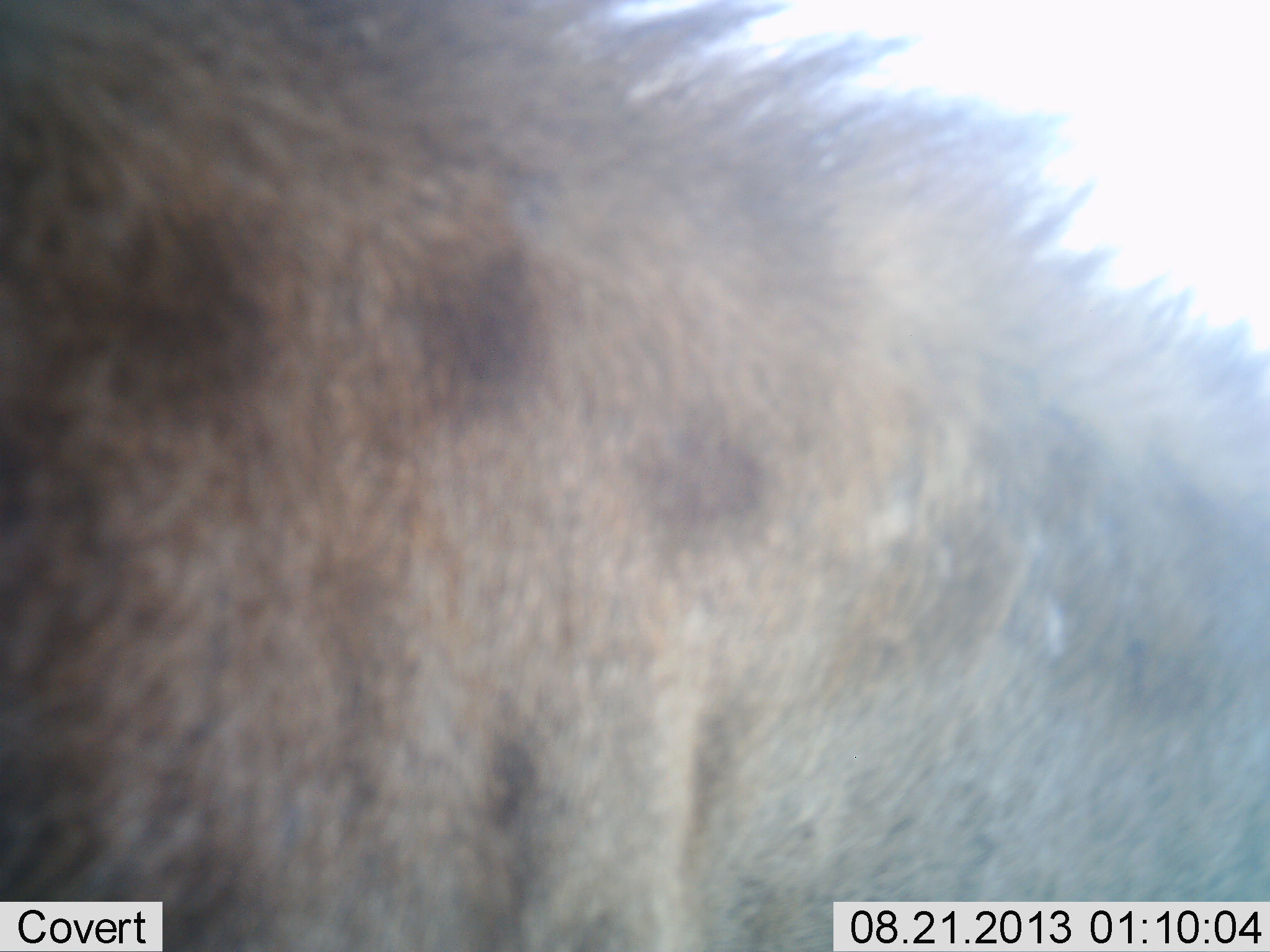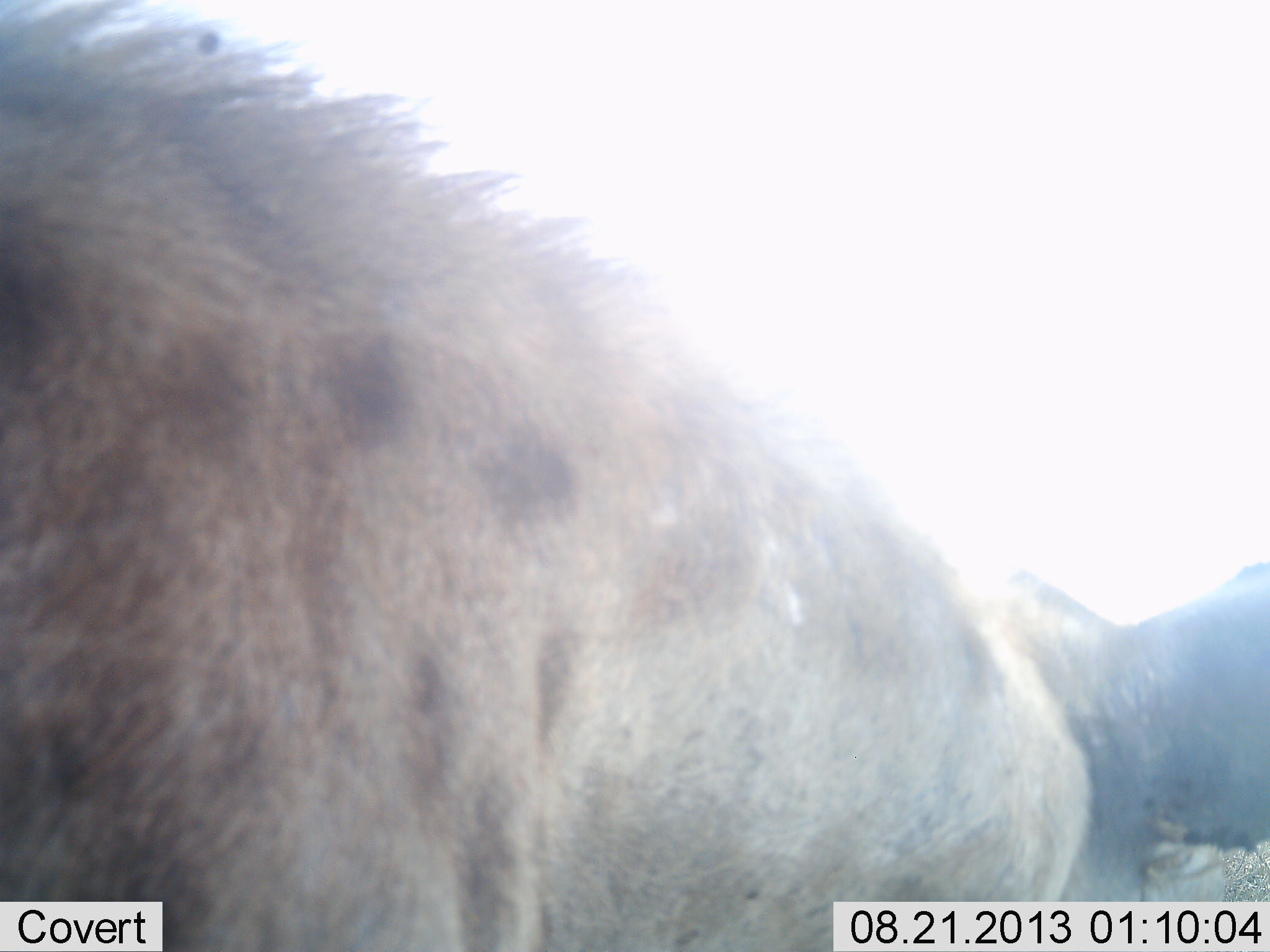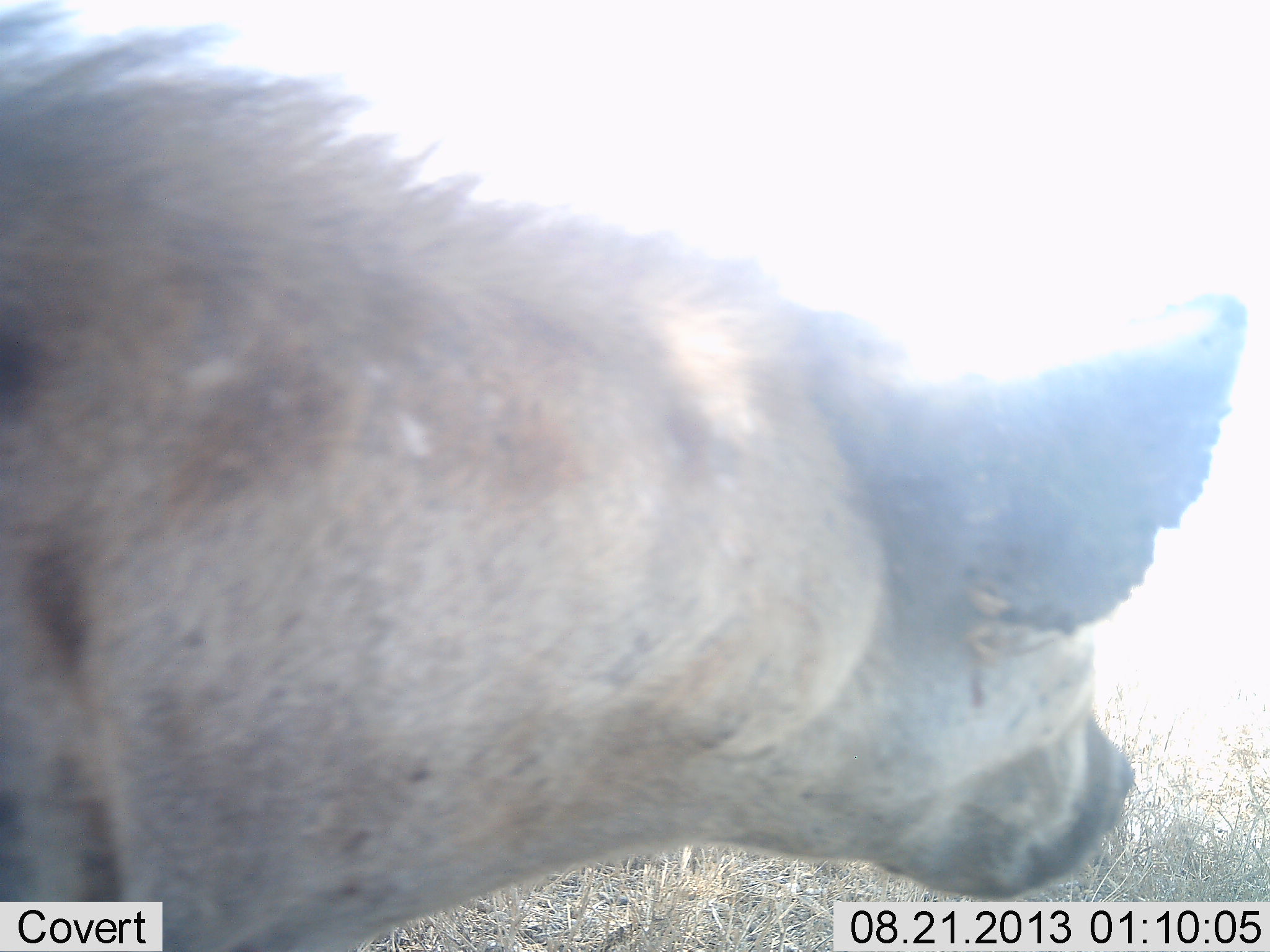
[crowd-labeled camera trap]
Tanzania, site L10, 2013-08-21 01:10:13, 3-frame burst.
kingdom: Animalia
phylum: Chordata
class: Mammalia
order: Carnivora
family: Hyaenidae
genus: Crocuta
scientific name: Crocuta crocuta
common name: spotted hyena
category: hyenaspotted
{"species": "hyenaspotted (spotted hyena) (Crocuta crocuta)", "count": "1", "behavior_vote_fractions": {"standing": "35%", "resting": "3%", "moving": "62%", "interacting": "0%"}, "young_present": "0%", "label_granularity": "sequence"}